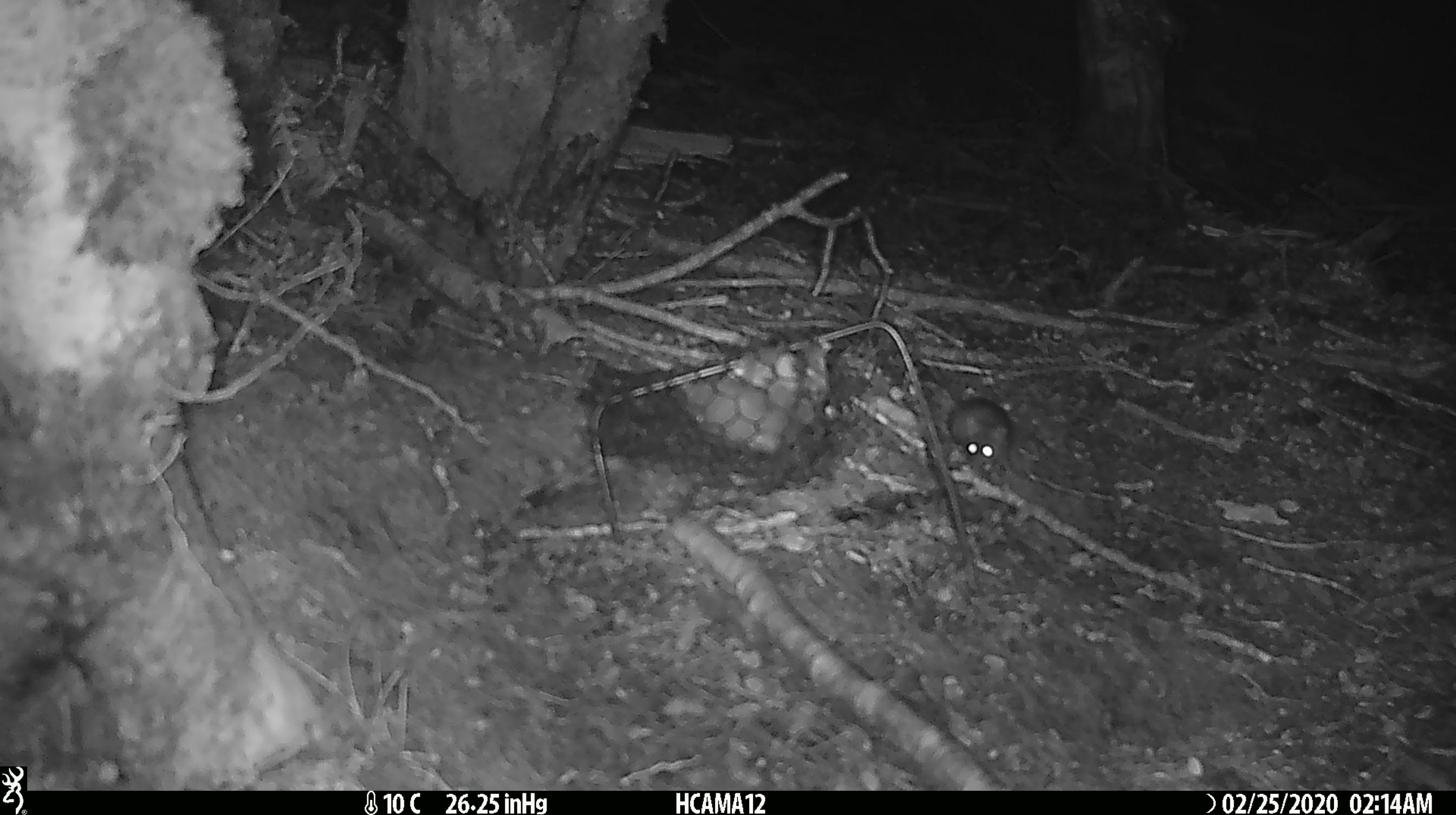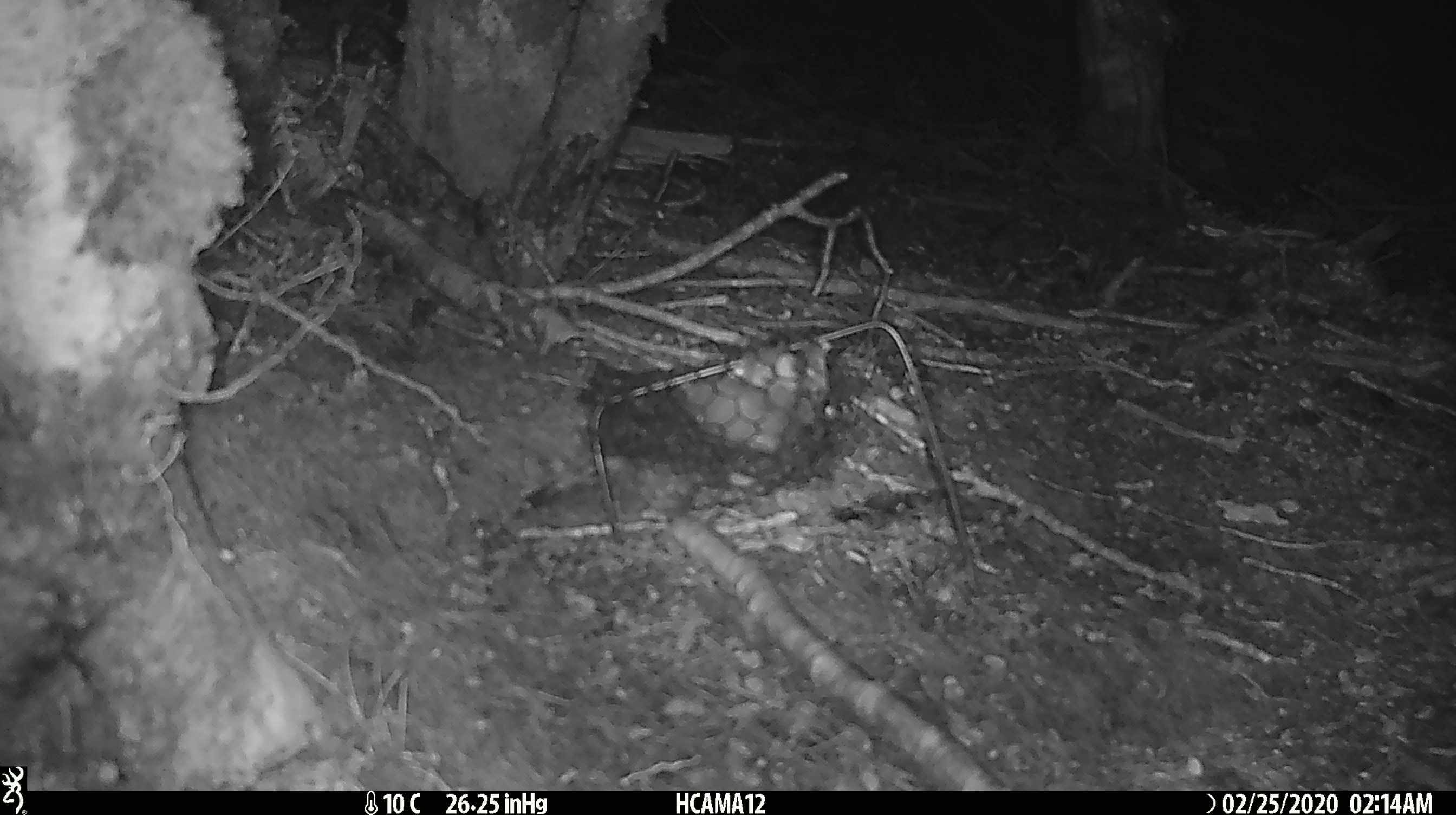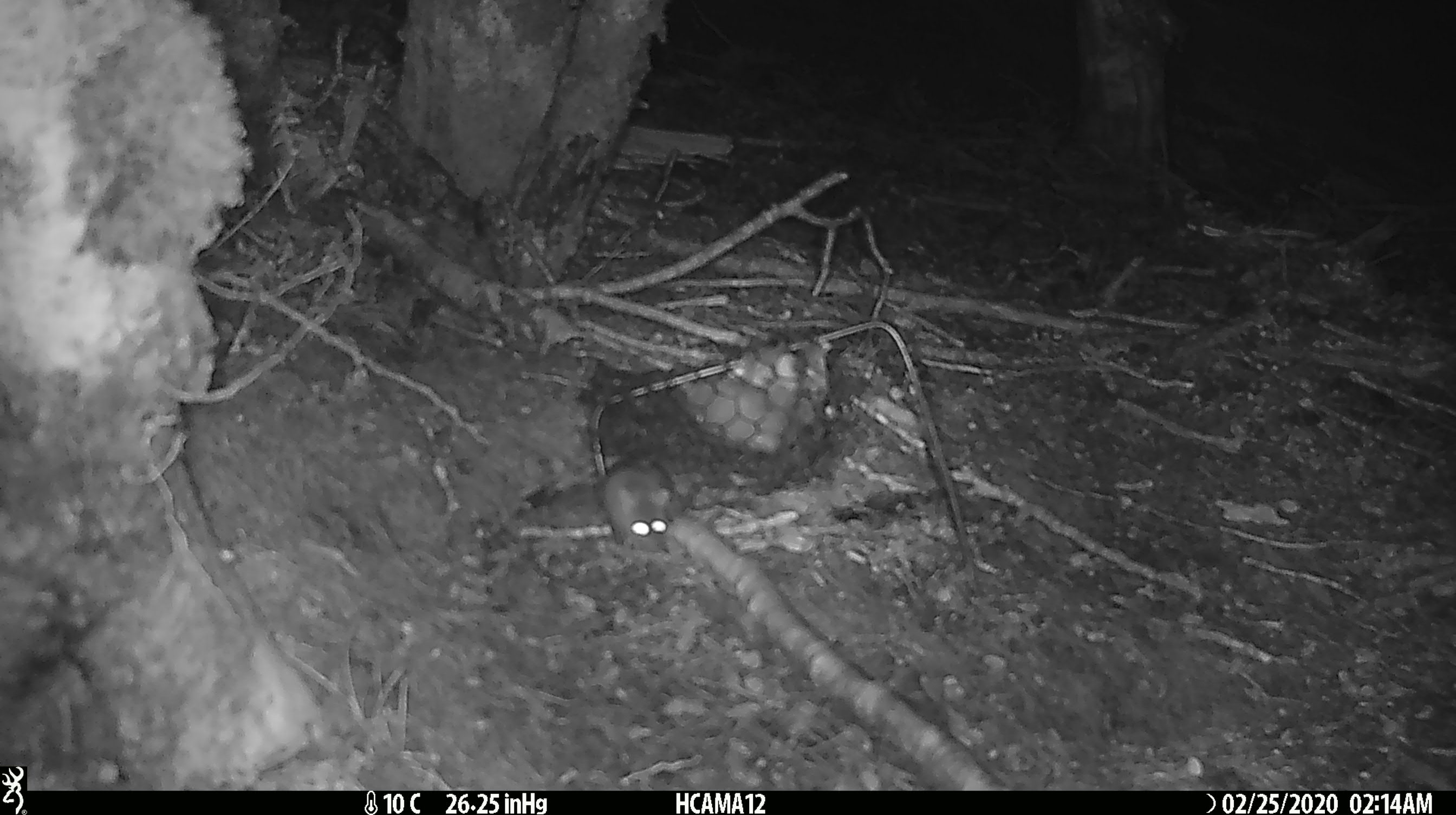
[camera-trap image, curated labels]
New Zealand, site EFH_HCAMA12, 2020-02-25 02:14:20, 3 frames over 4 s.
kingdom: Animalia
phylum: Chordata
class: Mammalia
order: Rodentia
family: Muridae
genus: Mus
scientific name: Mus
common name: mouse